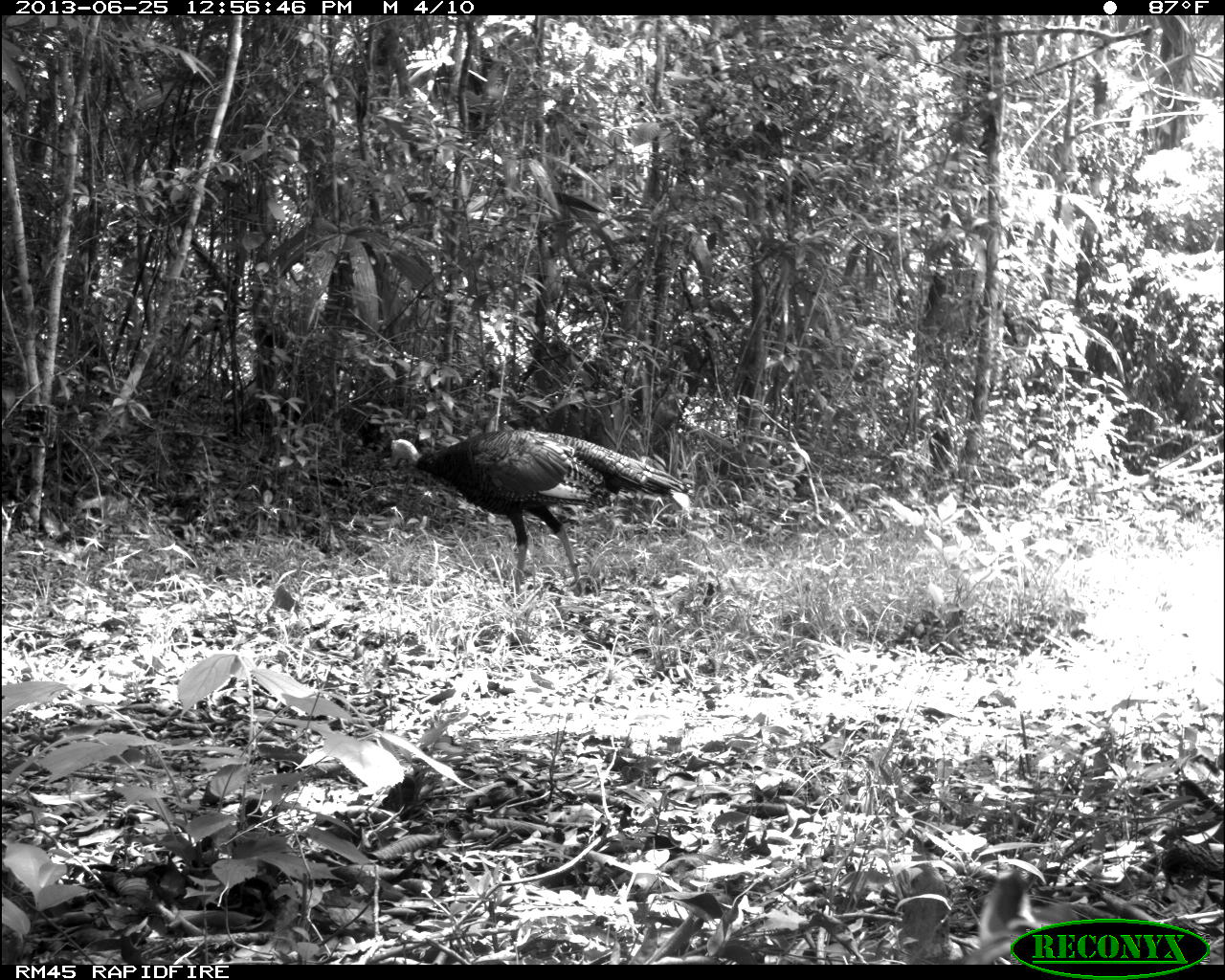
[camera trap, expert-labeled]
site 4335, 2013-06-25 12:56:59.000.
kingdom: Animalia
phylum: Chordata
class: Aves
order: Galliformes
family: Phasianidae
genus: Meleagris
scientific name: Meleagris ocellata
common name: ocellated turkey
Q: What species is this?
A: Meleagris ocellata (ocellated turkey).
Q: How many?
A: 1.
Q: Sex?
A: Male.